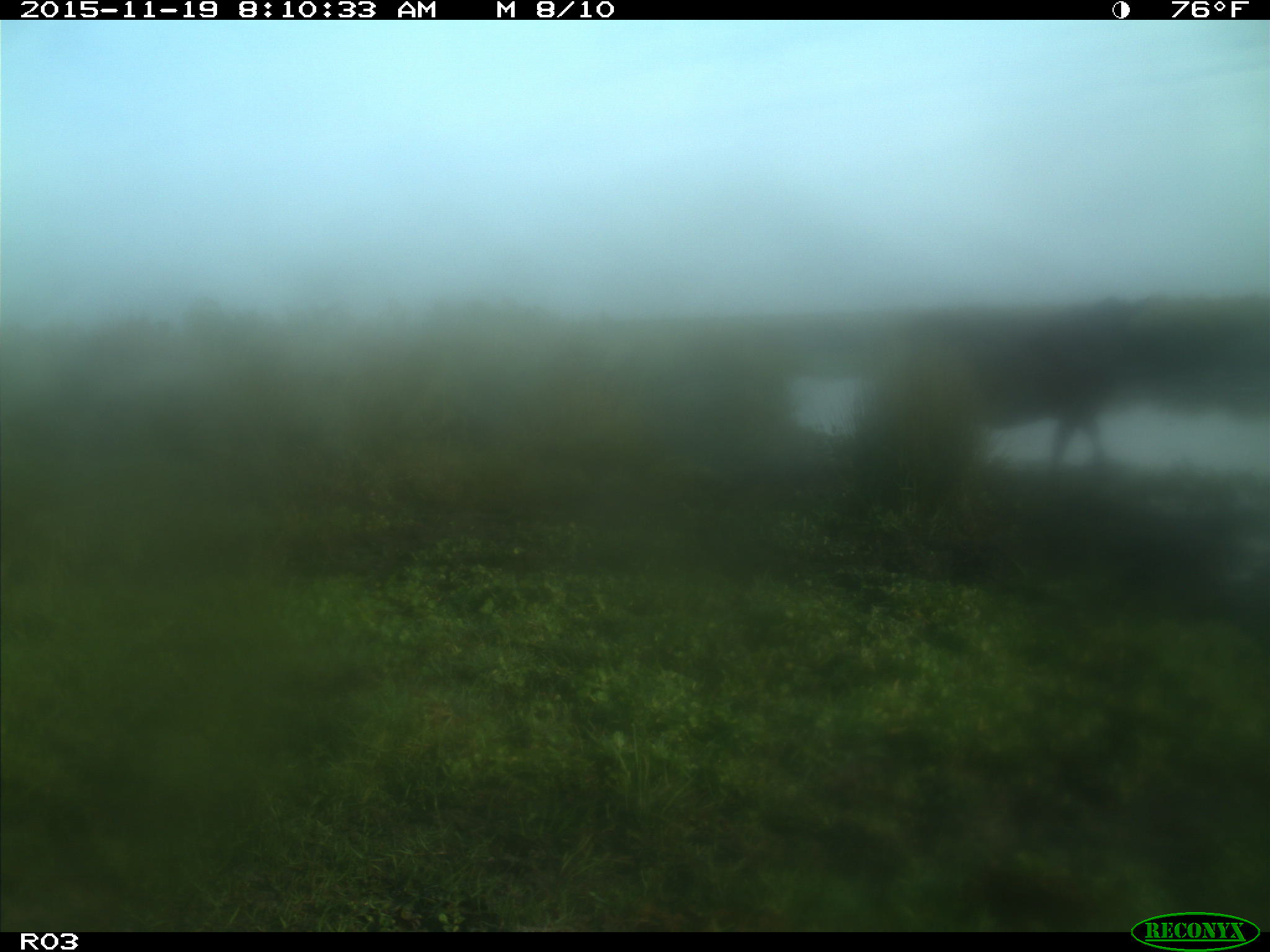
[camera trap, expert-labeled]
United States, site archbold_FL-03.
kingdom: Animalia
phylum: Chordata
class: Mammalia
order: Artiodactyla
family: Bovidae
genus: Bos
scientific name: Bos taurus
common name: domestic cow